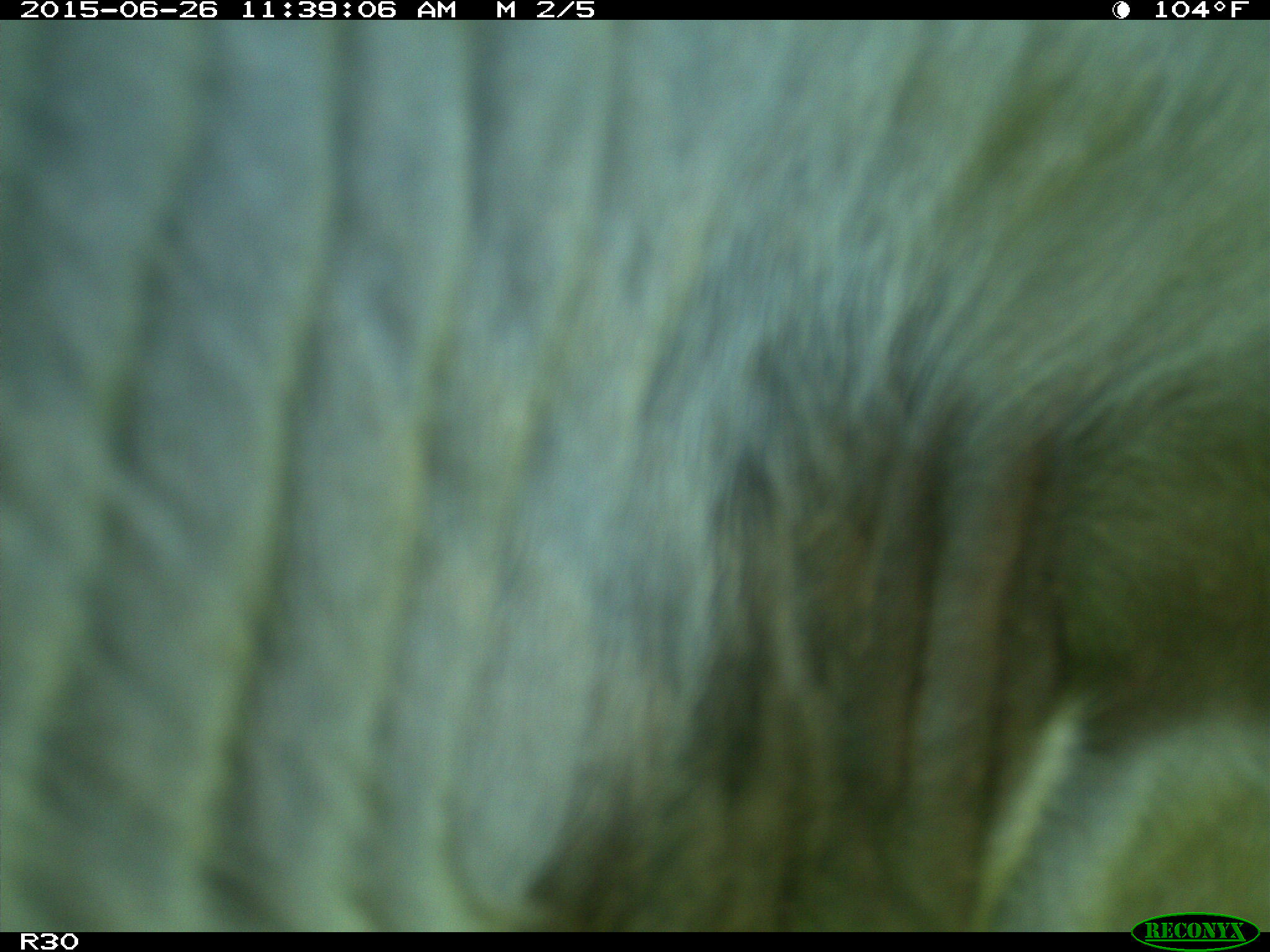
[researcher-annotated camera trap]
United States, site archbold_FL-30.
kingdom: Animalia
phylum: Chordata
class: Mammalia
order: Artiodactyla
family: Bovidae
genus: Bos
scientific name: Bos taurus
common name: domestic cow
Bos taurus (domestic cow).